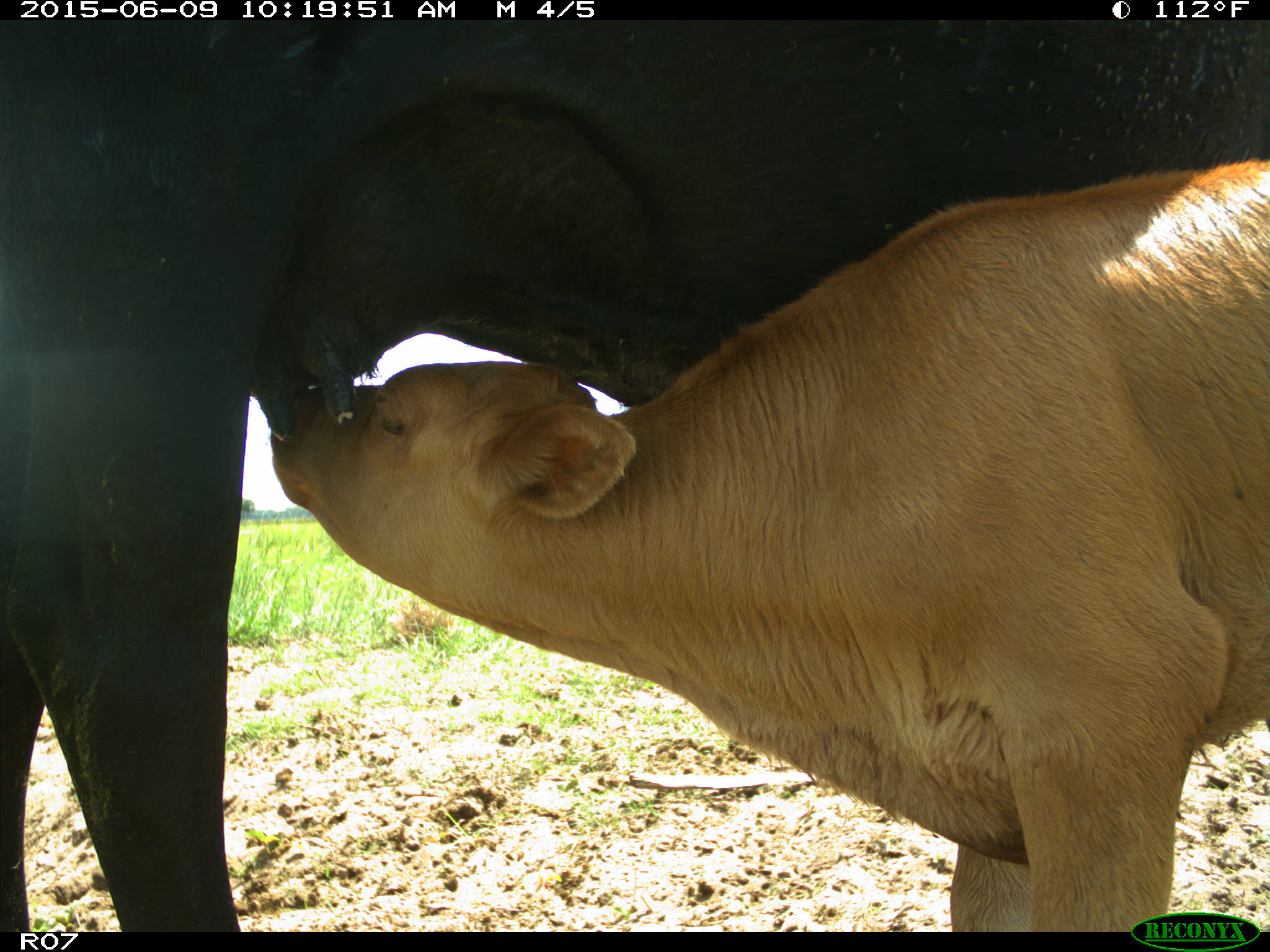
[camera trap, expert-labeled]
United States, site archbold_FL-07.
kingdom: Animalia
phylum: Chordata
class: Mammalia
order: Artiodactyla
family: Bovidae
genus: Bos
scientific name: Bos taurus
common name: domestic cow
Bos taurus (domestic cow).